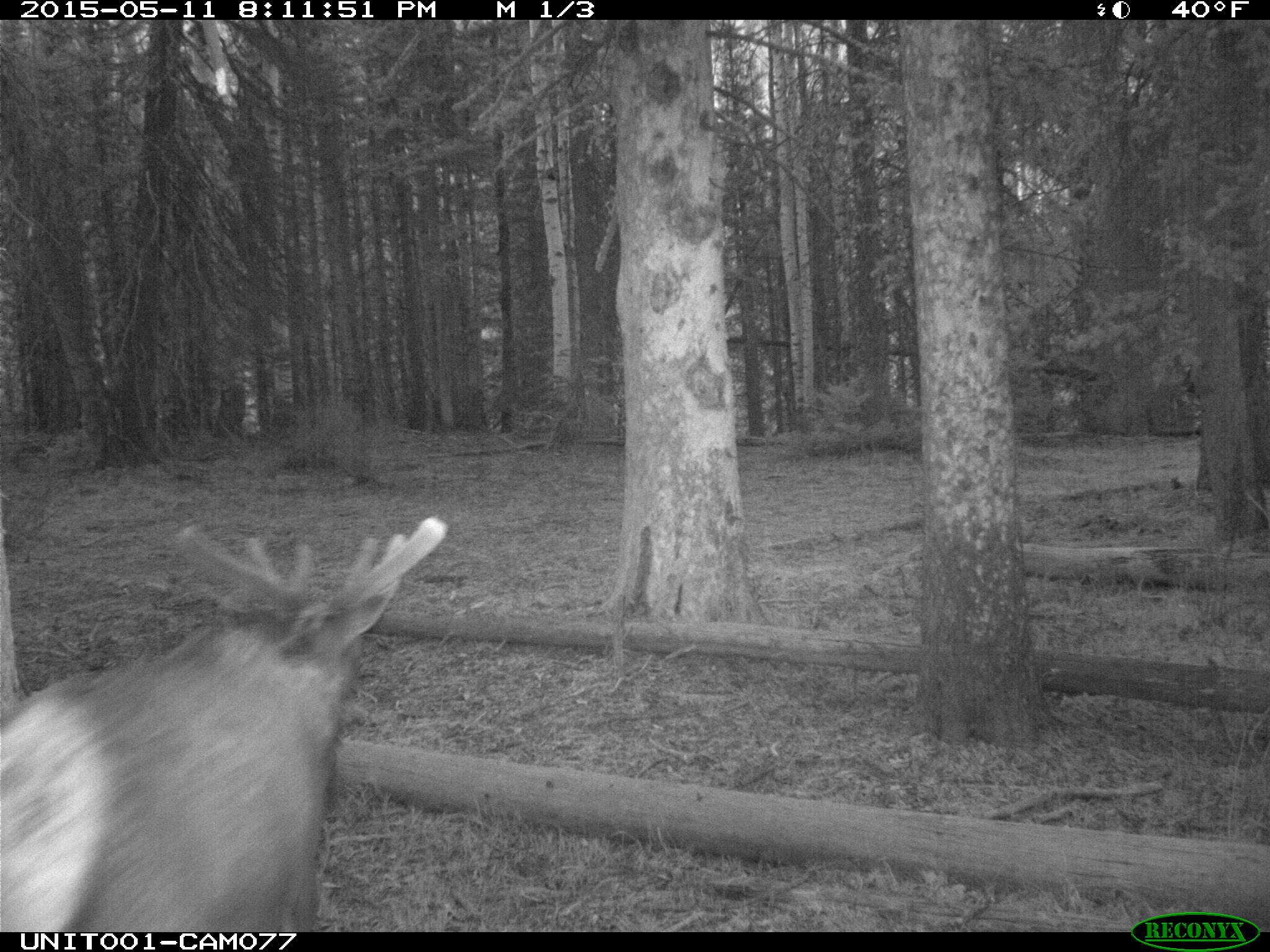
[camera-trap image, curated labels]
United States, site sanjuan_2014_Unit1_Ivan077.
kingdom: Animalia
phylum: Chordata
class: Mammalia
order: Artiodactyla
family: Cervidae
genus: Cervus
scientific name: Cervus elaphus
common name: red deer